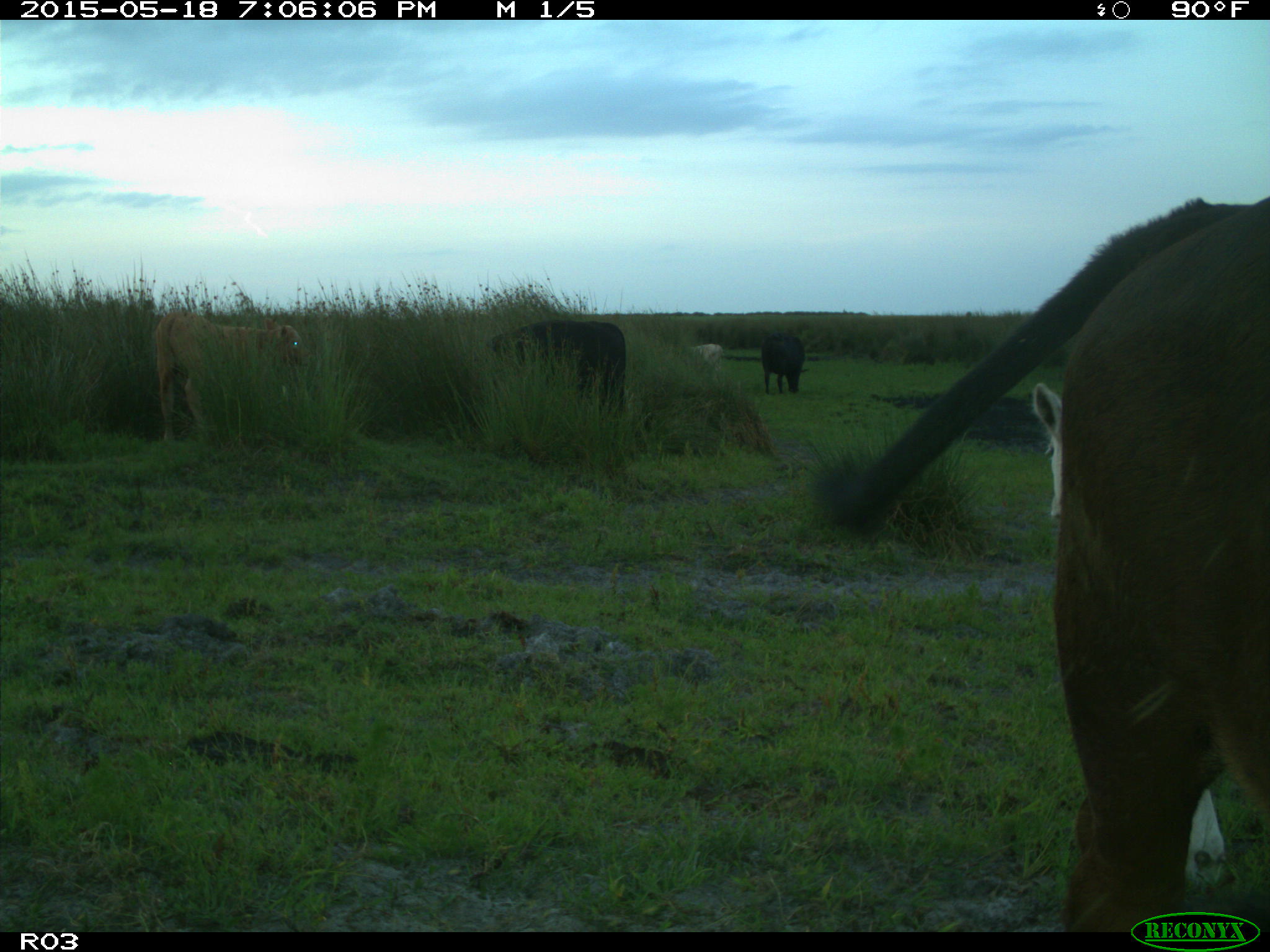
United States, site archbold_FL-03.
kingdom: Animalia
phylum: Chordata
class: Mammalia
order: Artiodactyla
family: Bovidae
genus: Bos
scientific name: Bos taurus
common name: domestic cow